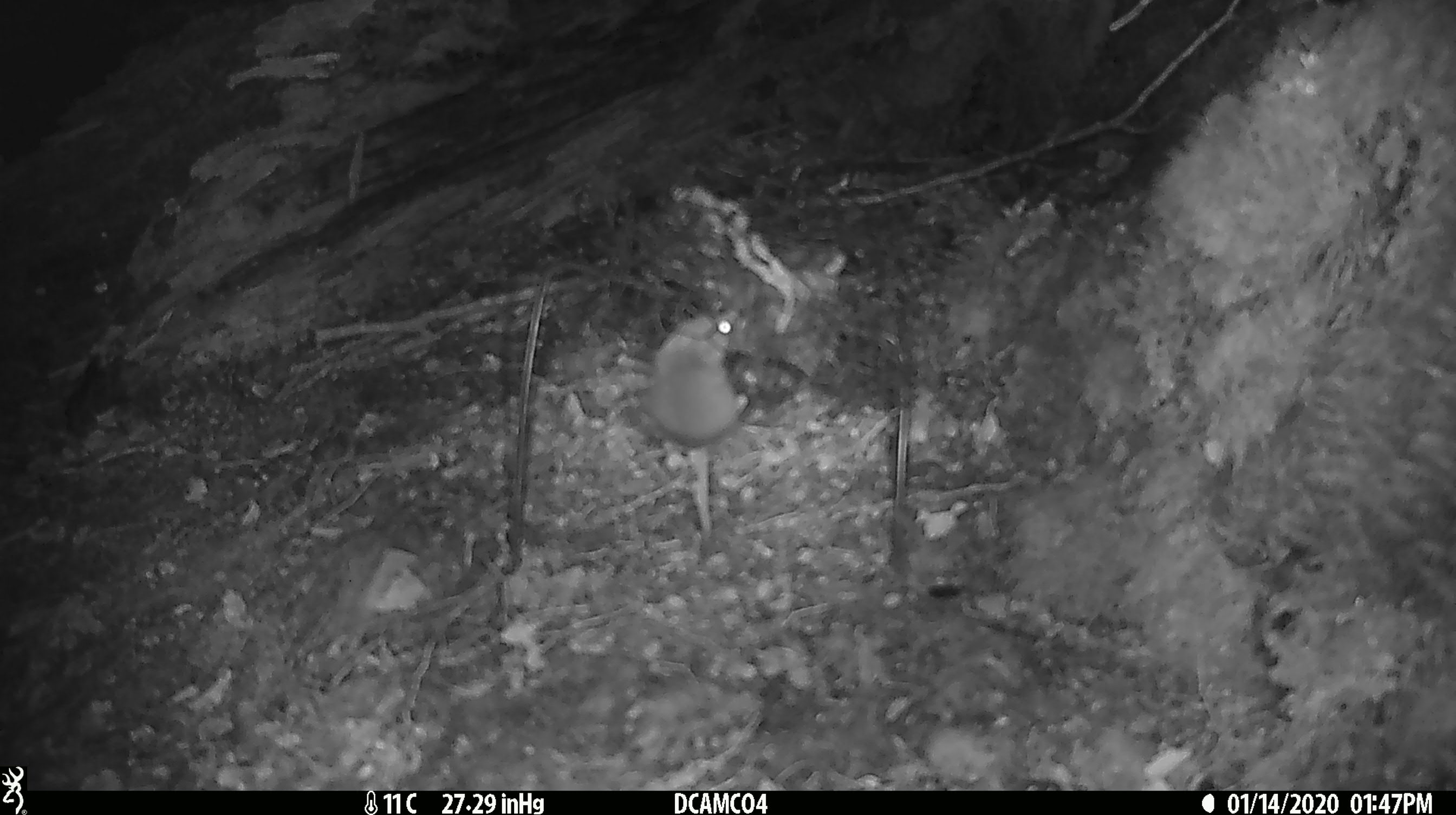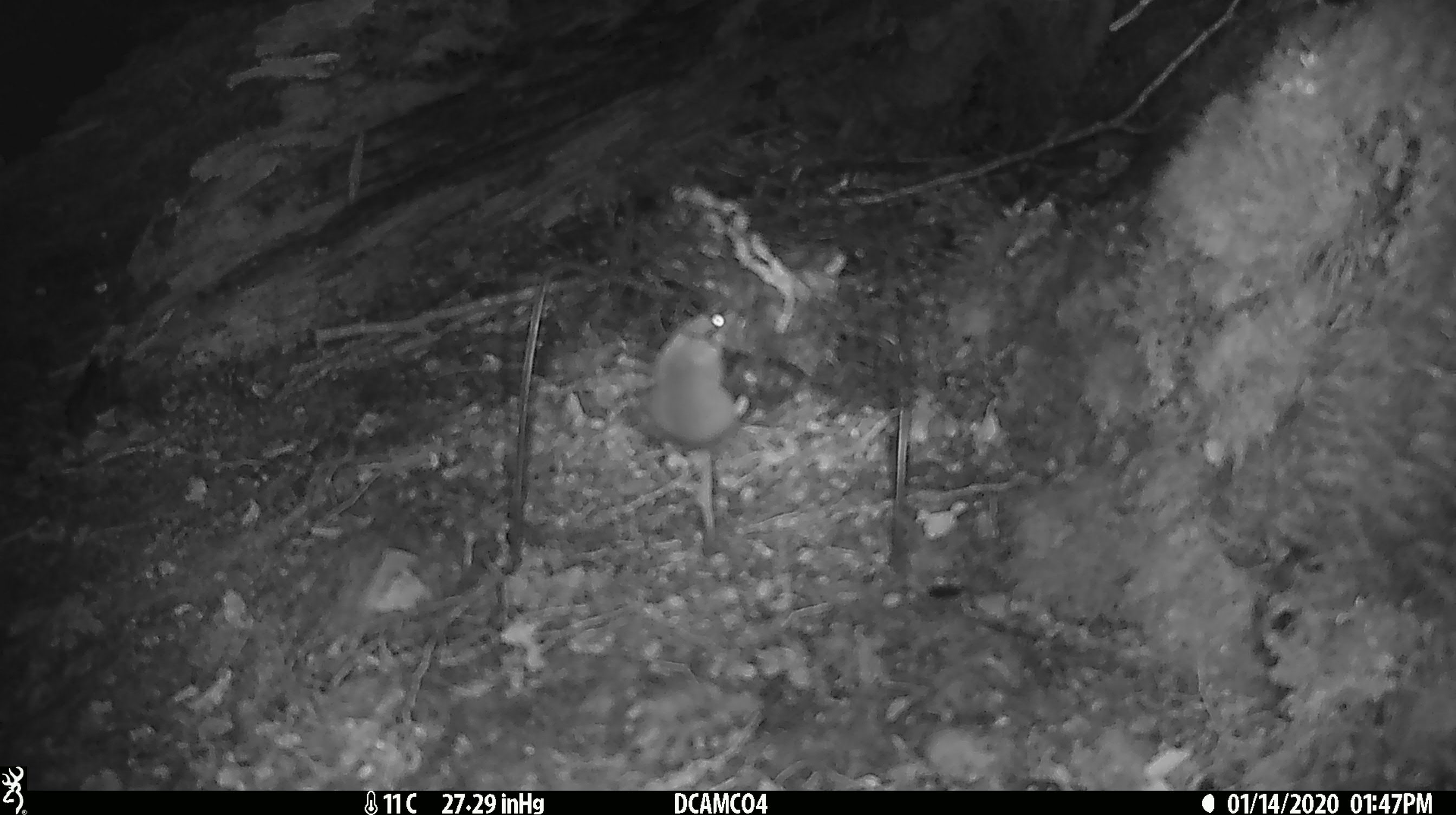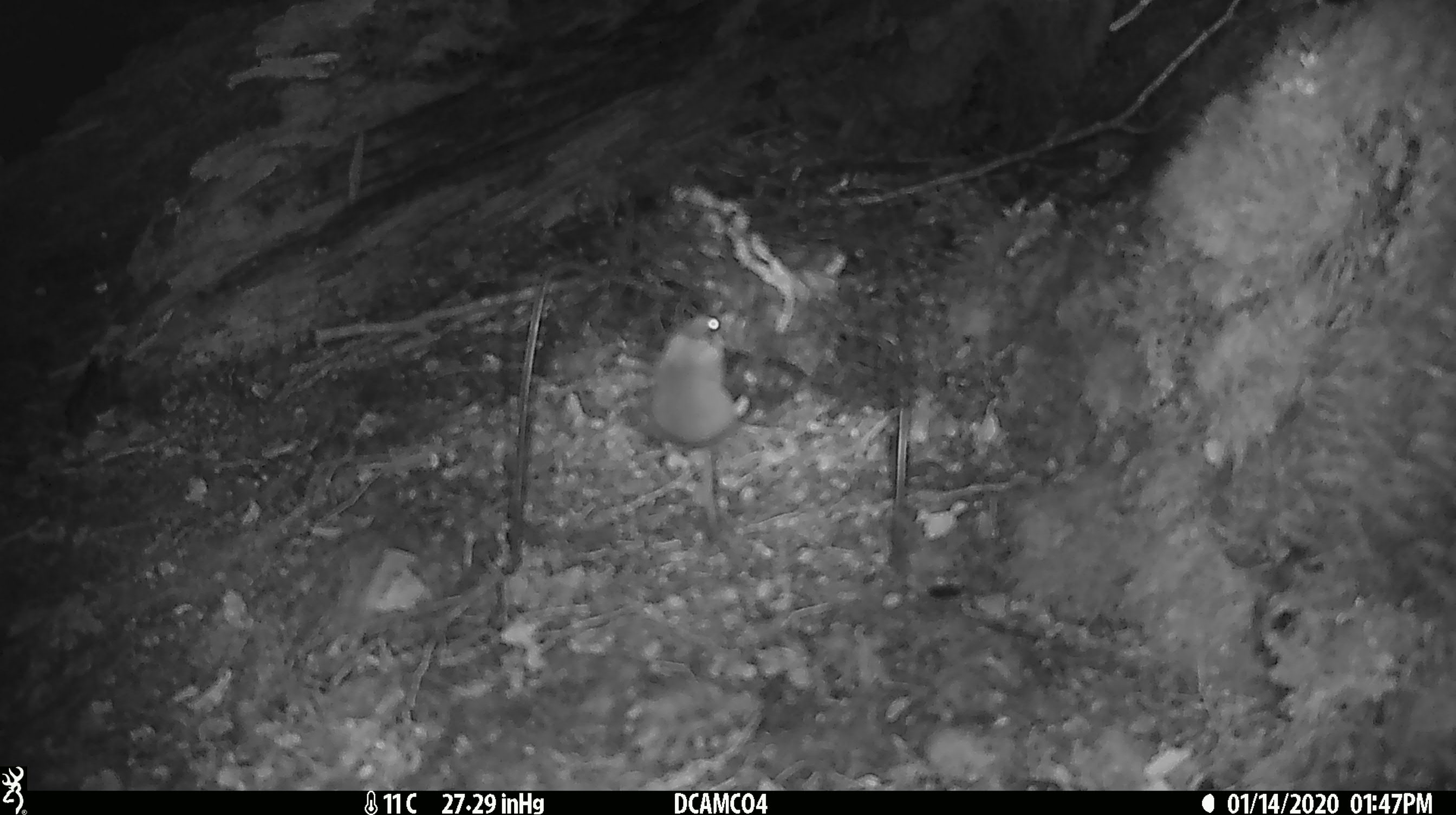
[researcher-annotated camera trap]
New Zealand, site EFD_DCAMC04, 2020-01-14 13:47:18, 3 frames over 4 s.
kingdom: Animalia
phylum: Chordata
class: Mammalia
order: Rodentia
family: Muridae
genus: Mus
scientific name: Mus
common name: mouse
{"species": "mouse (Mus)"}